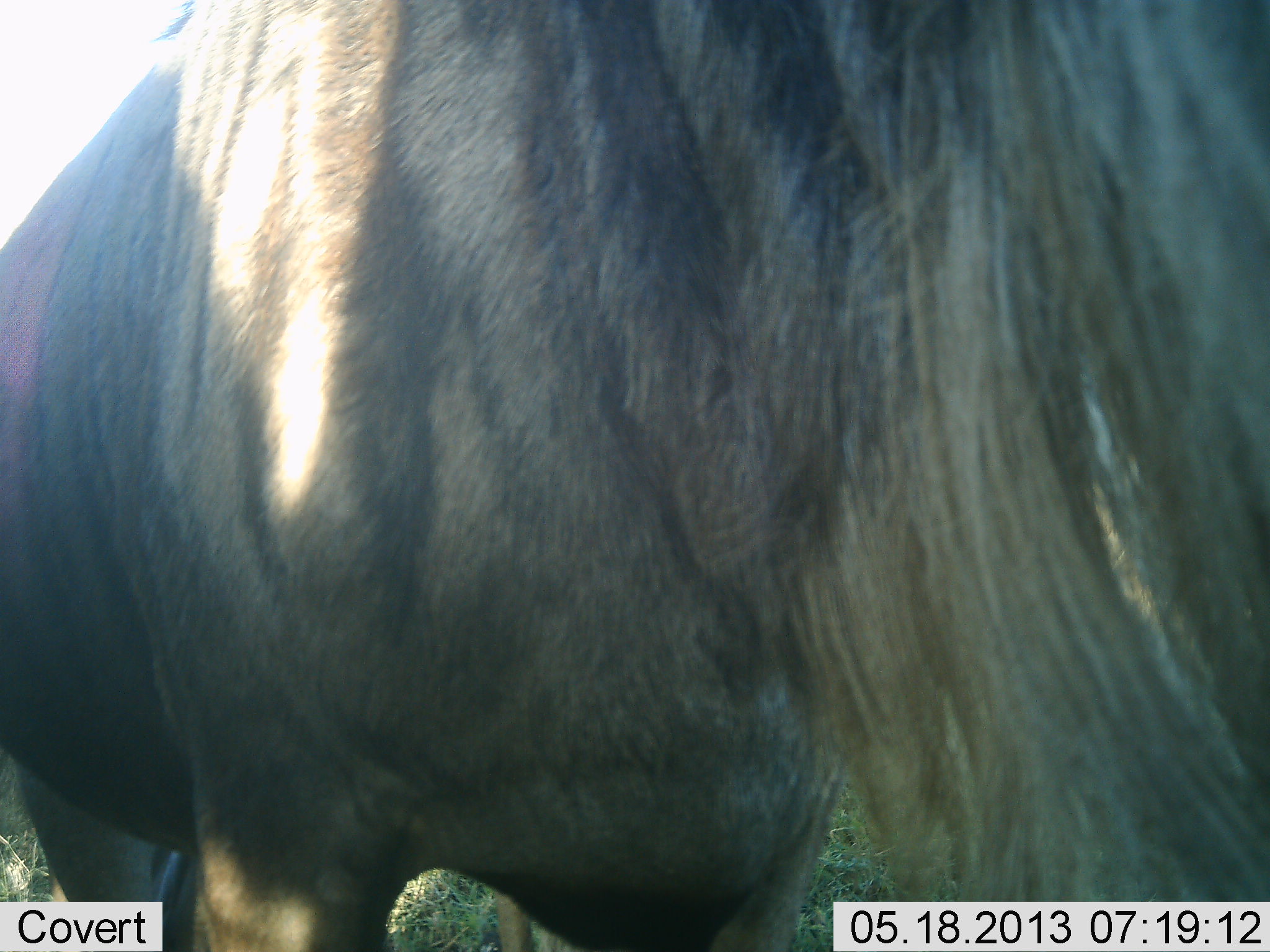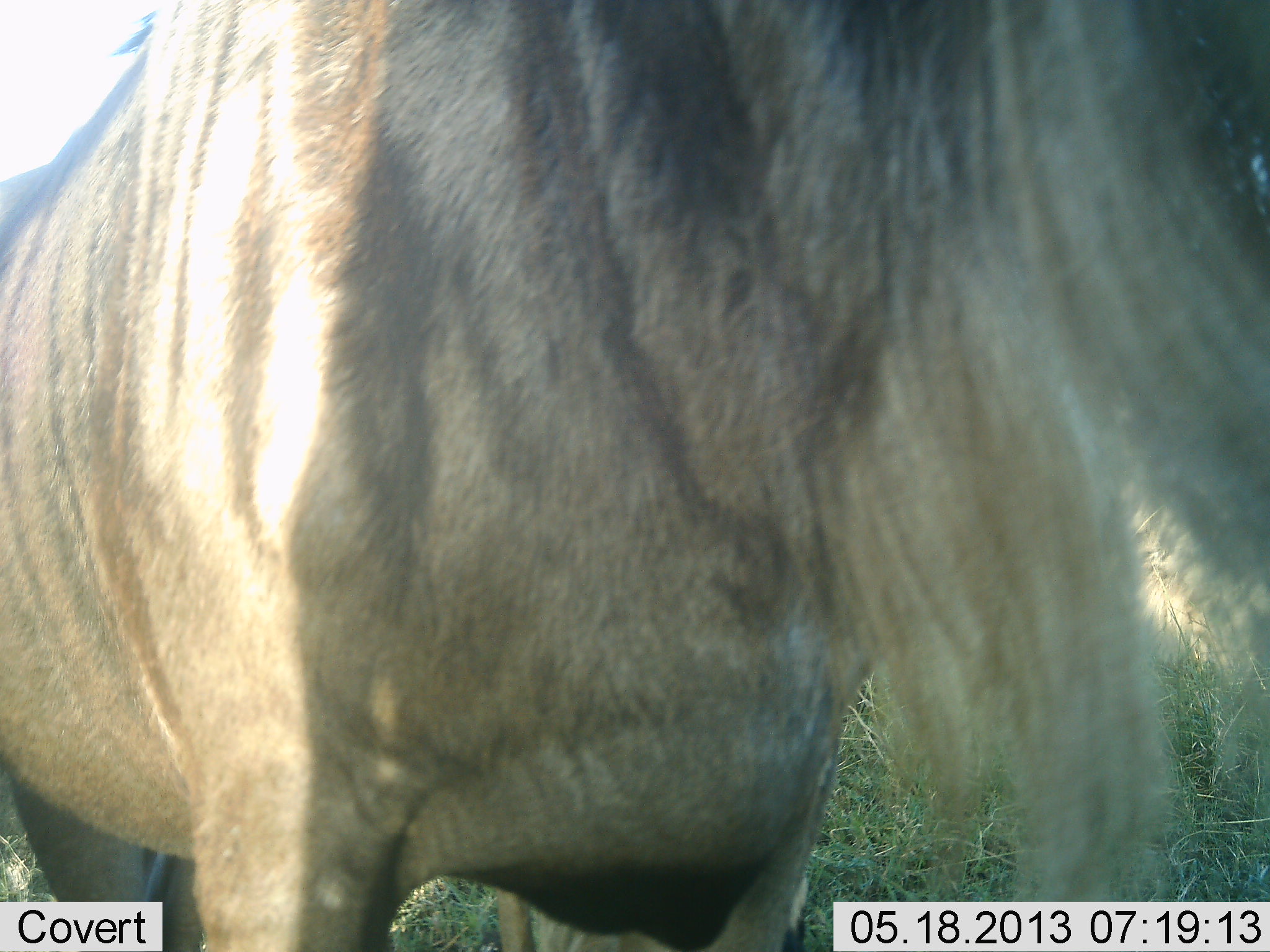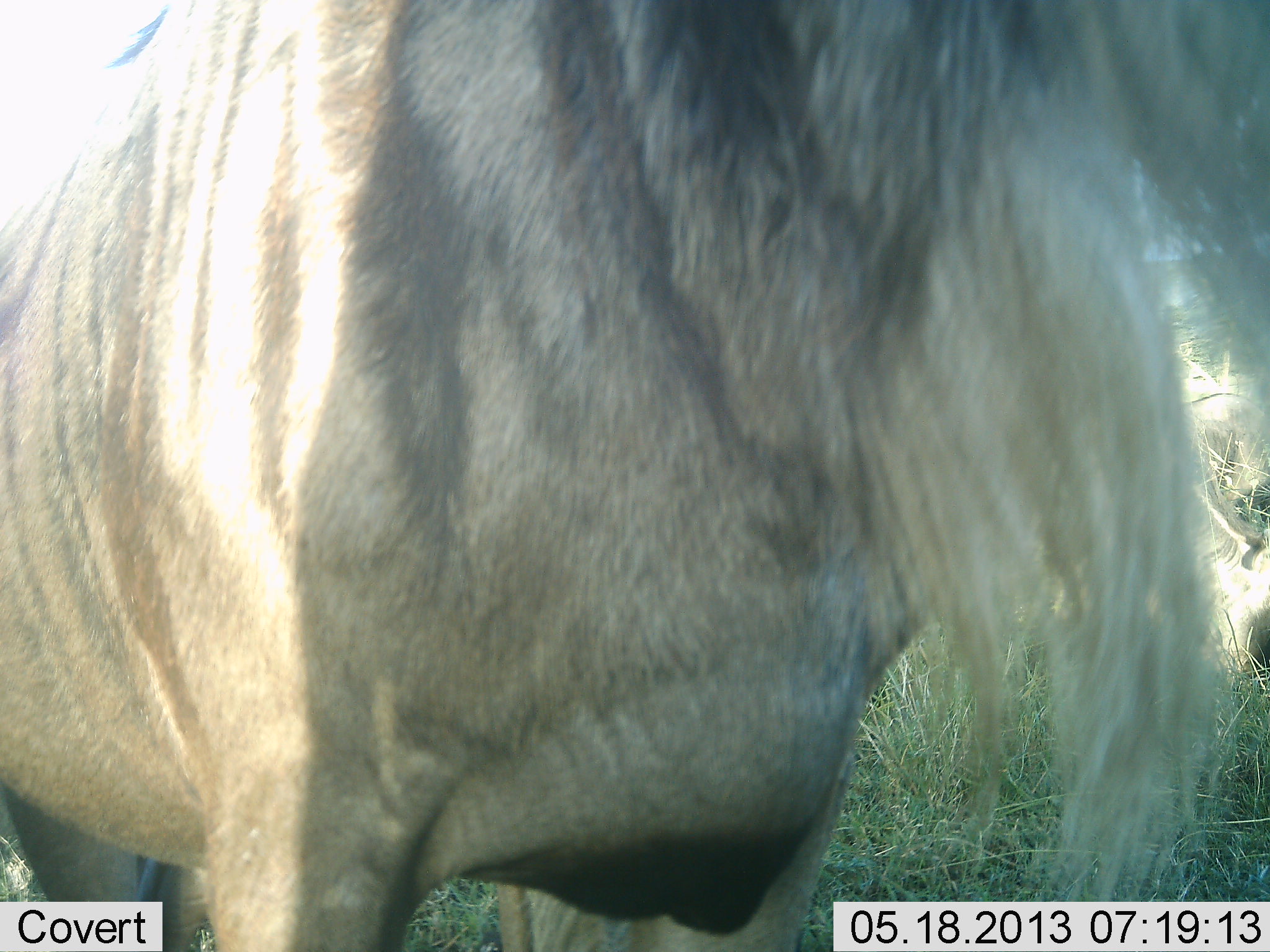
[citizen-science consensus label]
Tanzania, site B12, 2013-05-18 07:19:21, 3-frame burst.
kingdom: Animalia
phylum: Chordata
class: Mammalia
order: Artiodactyla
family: Bovidae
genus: Connochaetes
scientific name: Connochaetes taurinus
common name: blue wildebeest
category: wildebeest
Wildebeest (blue wildebeest) (Connochaetes taurinus), count 1. Behavior (volunteer vote fractions): standing 92%, resting 0%, moving 8%, interacting 8%. Young present (vote fraction): 0%. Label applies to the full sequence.